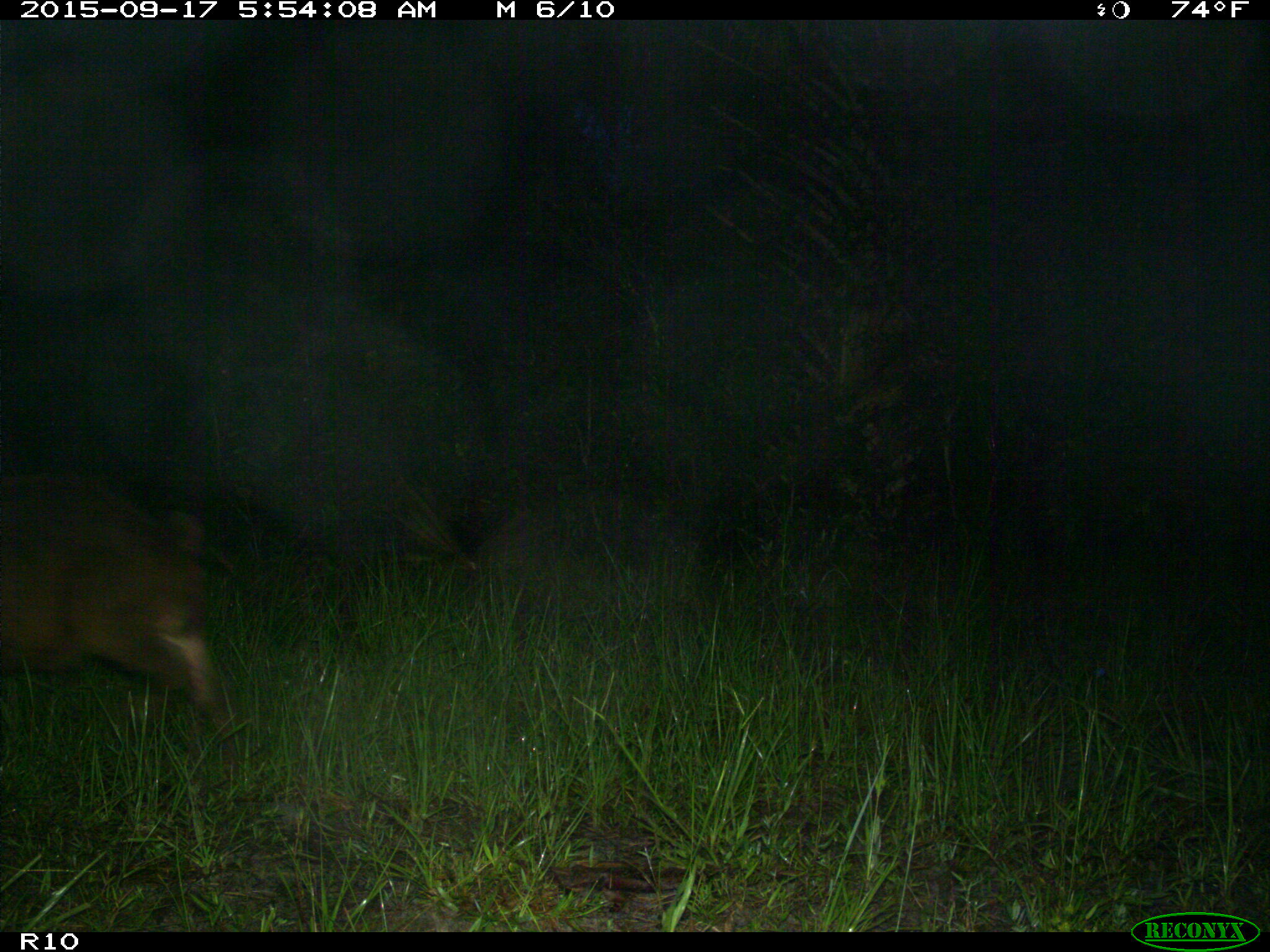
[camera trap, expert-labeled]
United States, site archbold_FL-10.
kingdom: Animalia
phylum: Chordata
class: Mammalia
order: Artiodactyla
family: Suidae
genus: Sus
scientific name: Sus scrofa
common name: wild boar